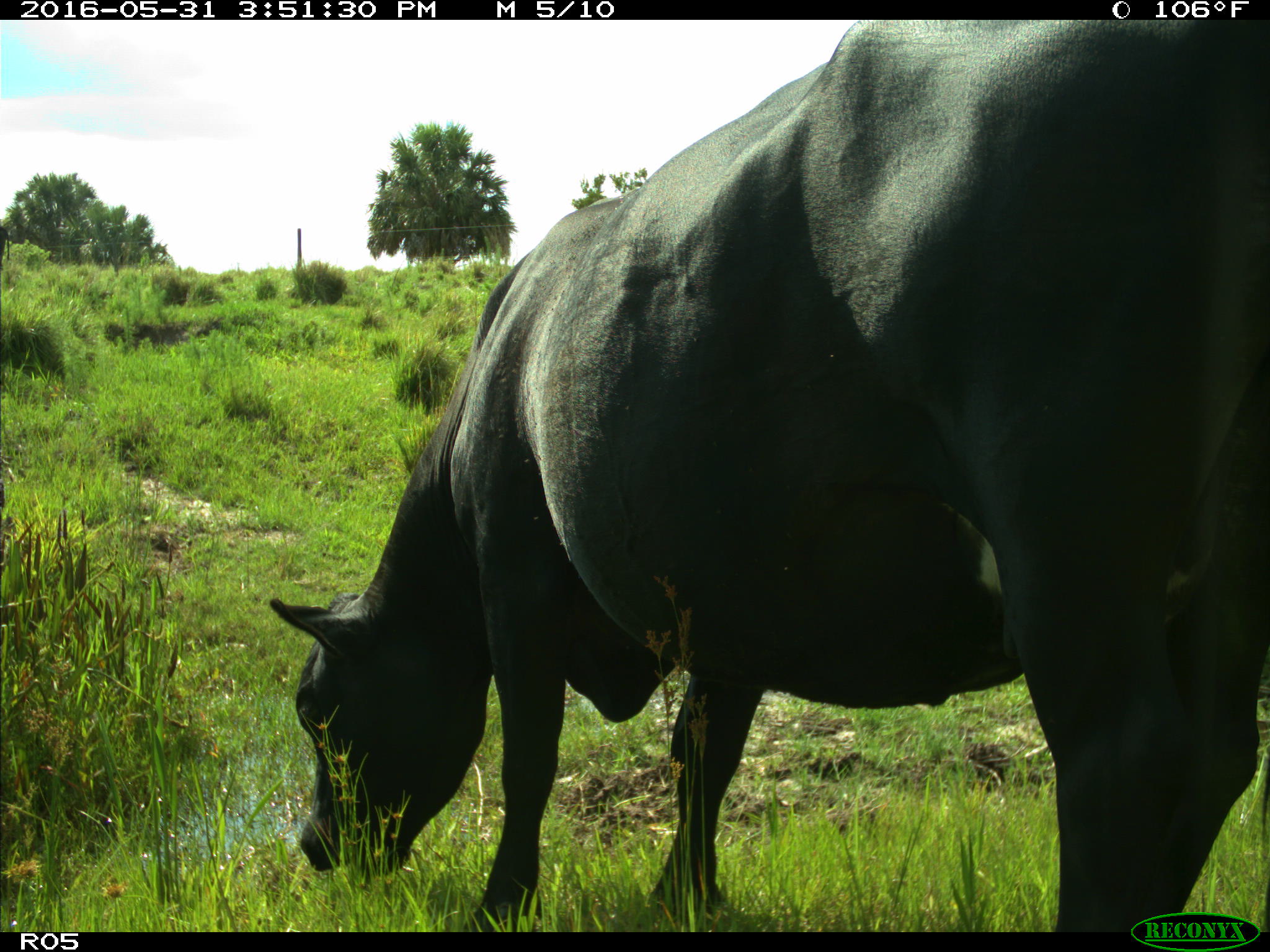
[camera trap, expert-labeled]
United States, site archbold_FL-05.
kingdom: Animalia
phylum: Chordata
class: Mammalia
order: Artiodactyla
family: Bovidae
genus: Bos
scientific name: Bos taurus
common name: domestic cow